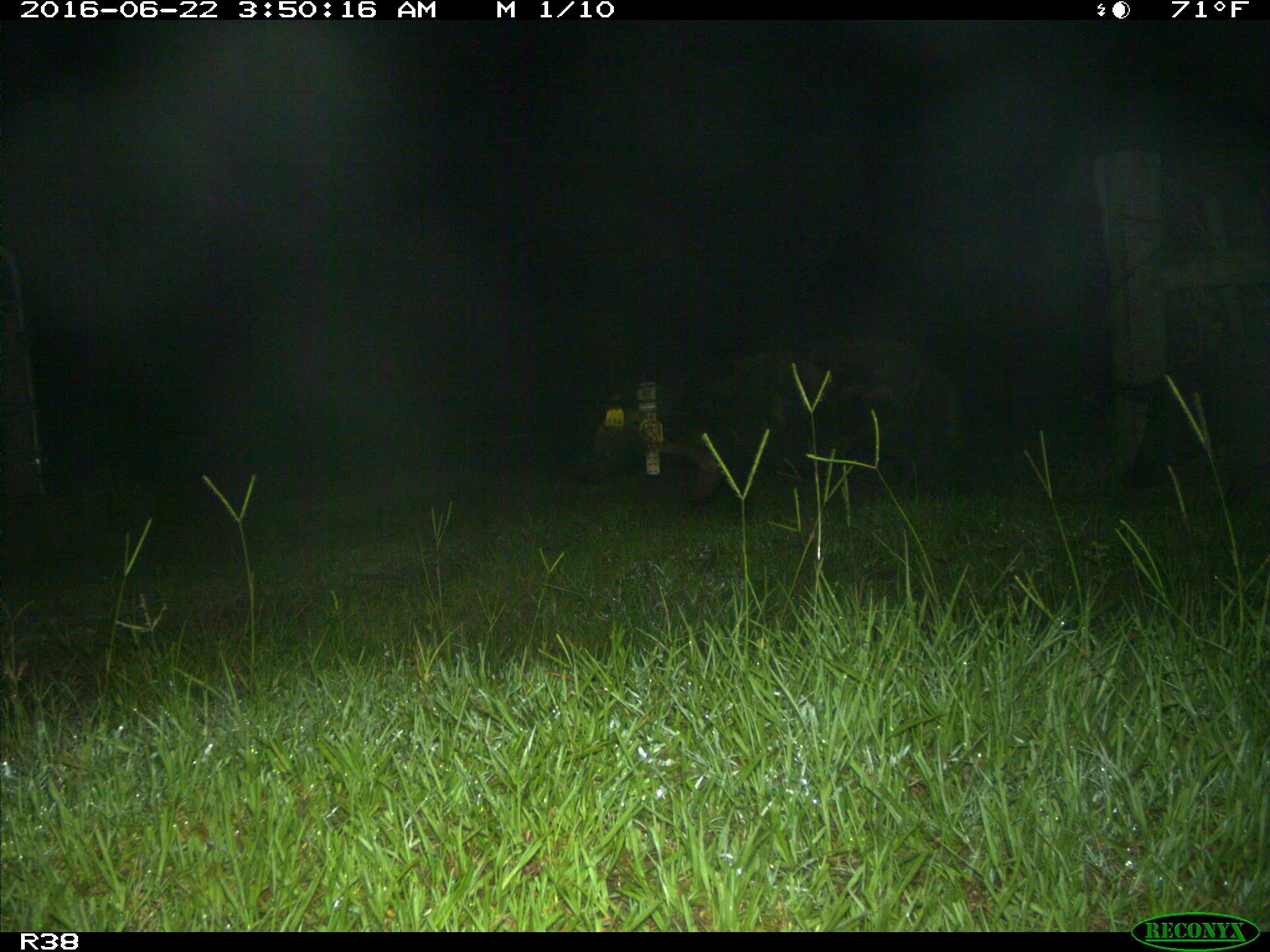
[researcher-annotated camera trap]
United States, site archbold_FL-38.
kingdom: Animalia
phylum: Chordata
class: Mammalia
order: Artiodactyla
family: Suidae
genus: Sus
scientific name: Sus scrofa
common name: wild boar